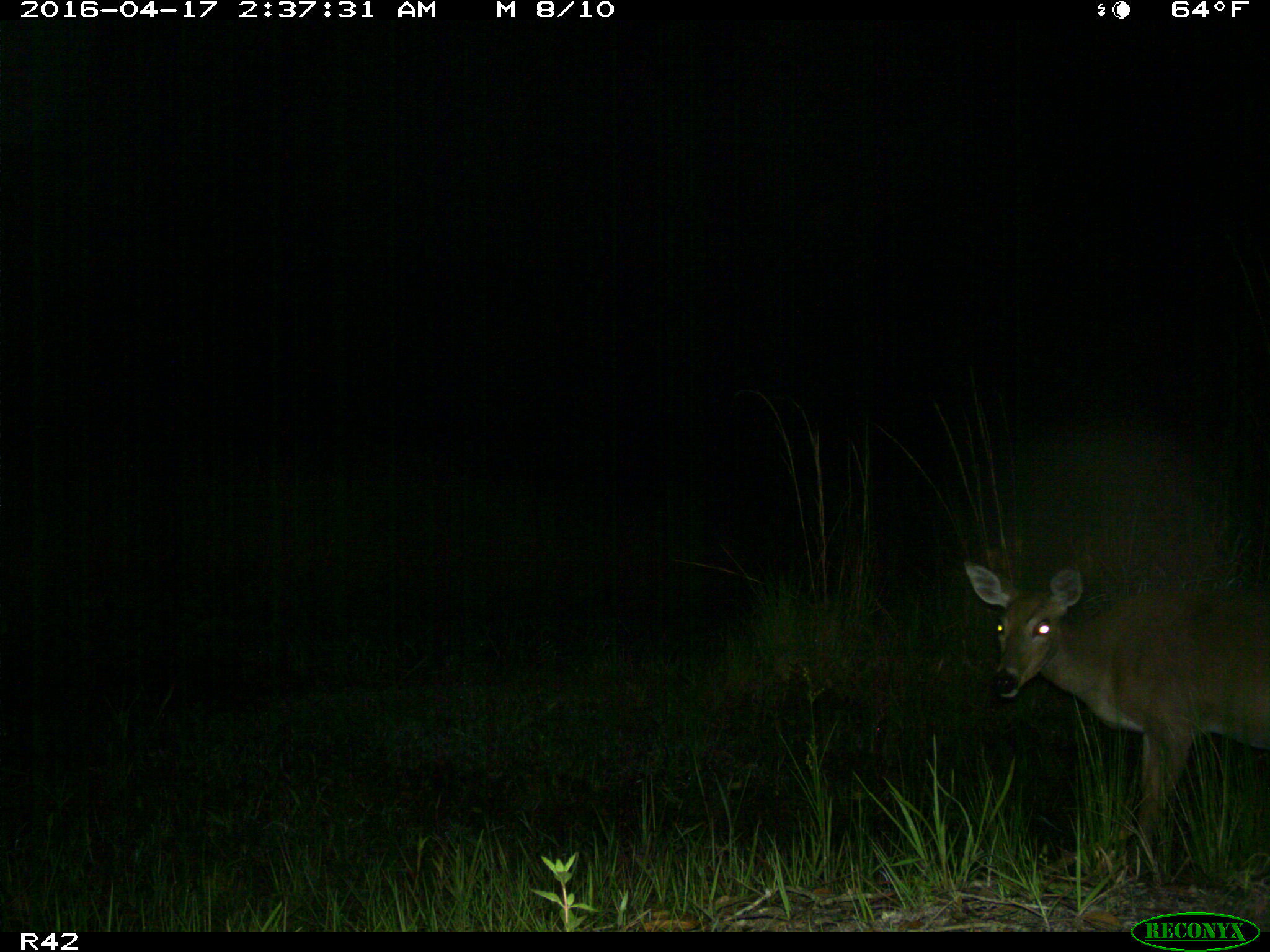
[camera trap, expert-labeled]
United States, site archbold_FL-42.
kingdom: Animalia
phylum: Chordata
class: Mammalia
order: Artiodactyla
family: Cervidae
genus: Odocoileus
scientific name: Odocoileus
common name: deer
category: unidentified deer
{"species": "unidentified deer (deer) (Odocoileus)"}